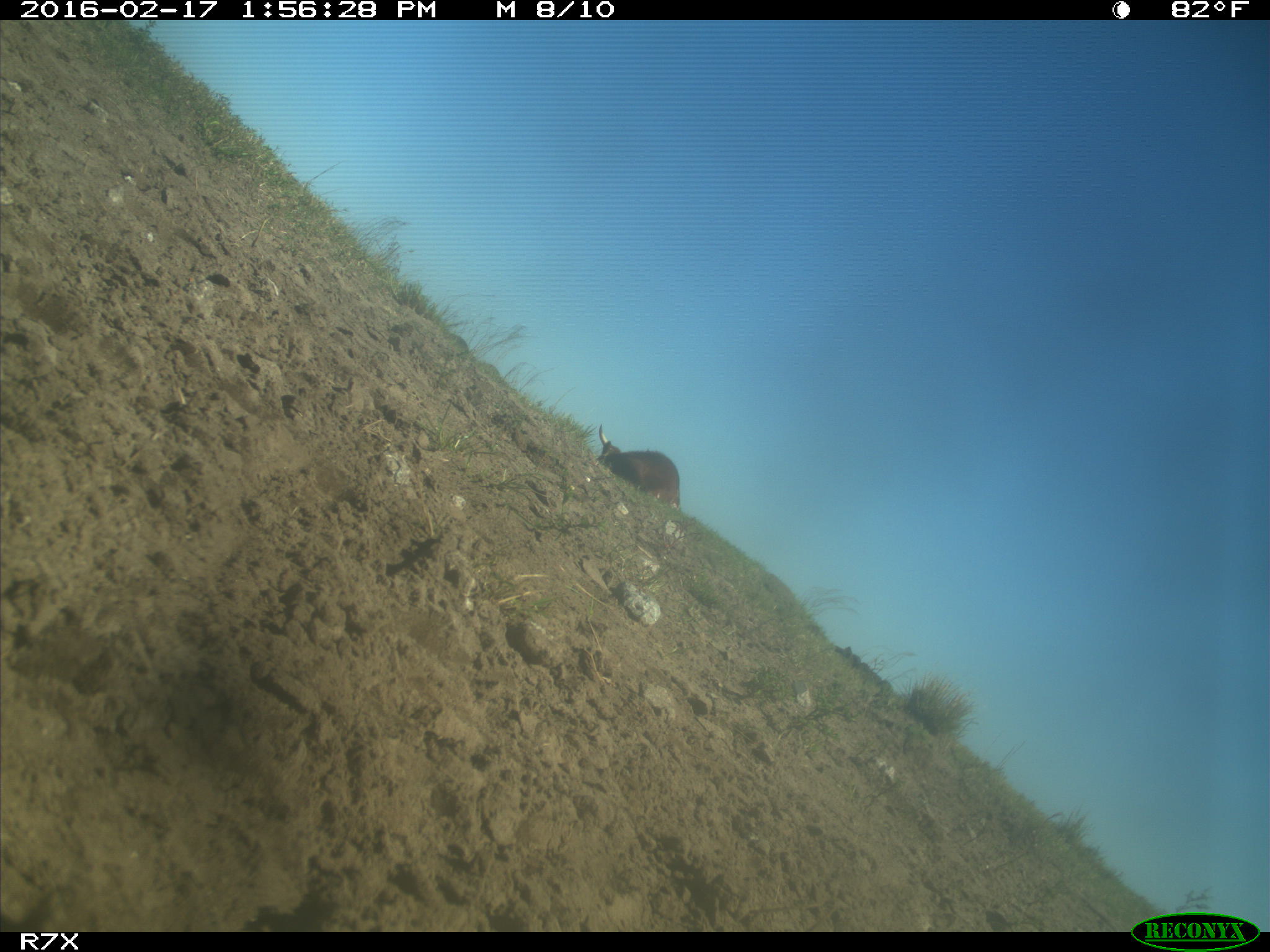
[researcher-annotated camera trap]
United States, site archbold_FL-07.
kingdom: Animalia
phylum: Chordata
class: Mammalia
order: Artiodactyla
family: Bovidae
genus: Bos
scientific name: Bos taurus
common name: domestic cow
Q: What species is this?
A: Bos taurus (domestic cow).